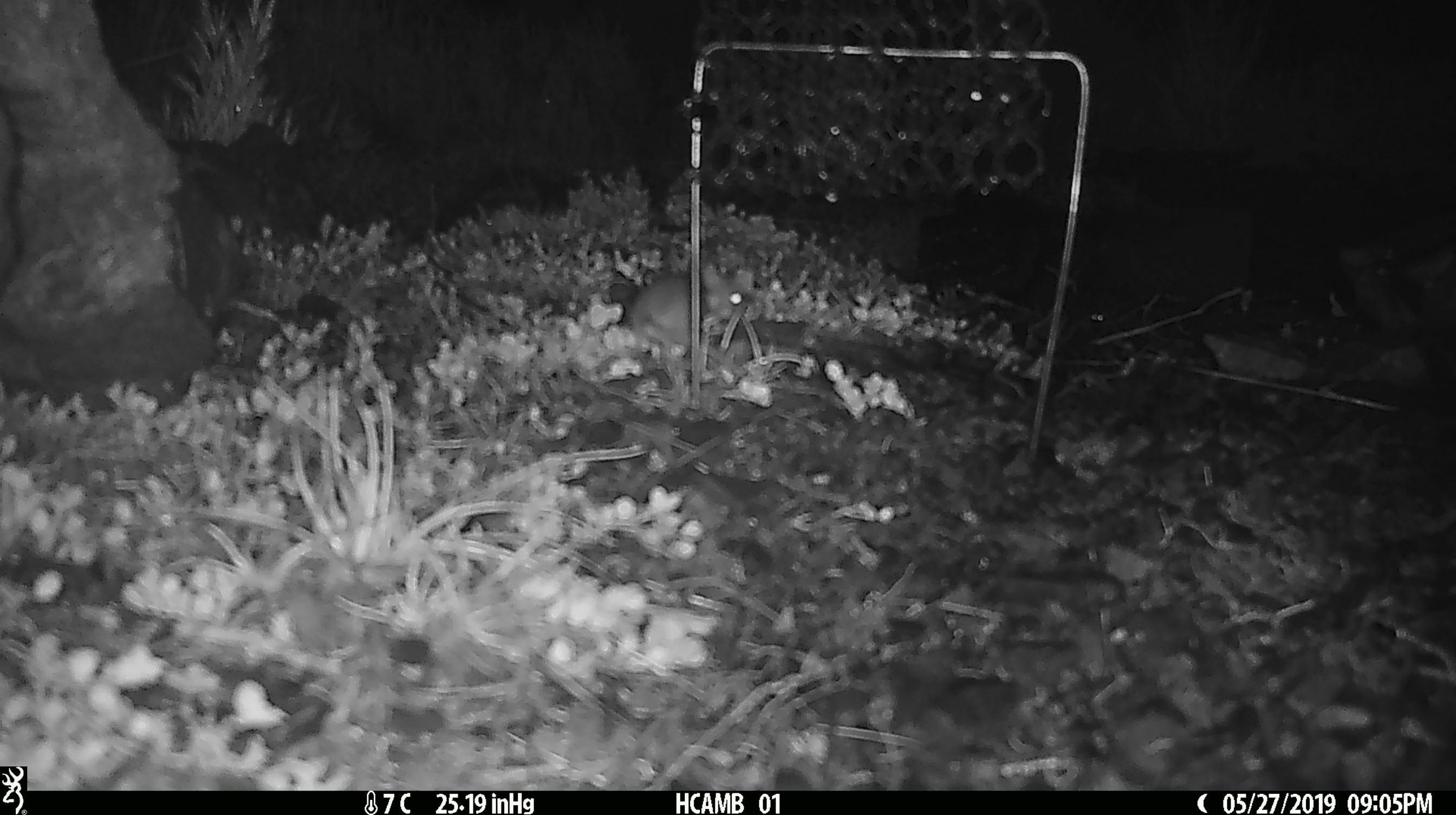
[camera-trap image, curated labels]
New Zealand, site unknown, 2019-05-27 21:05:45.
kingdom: Animalia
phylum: Chordata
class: Mammalia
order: Rodentia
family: Muridae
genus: Mus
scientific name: Mus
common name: mouse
Mouse (Mus).